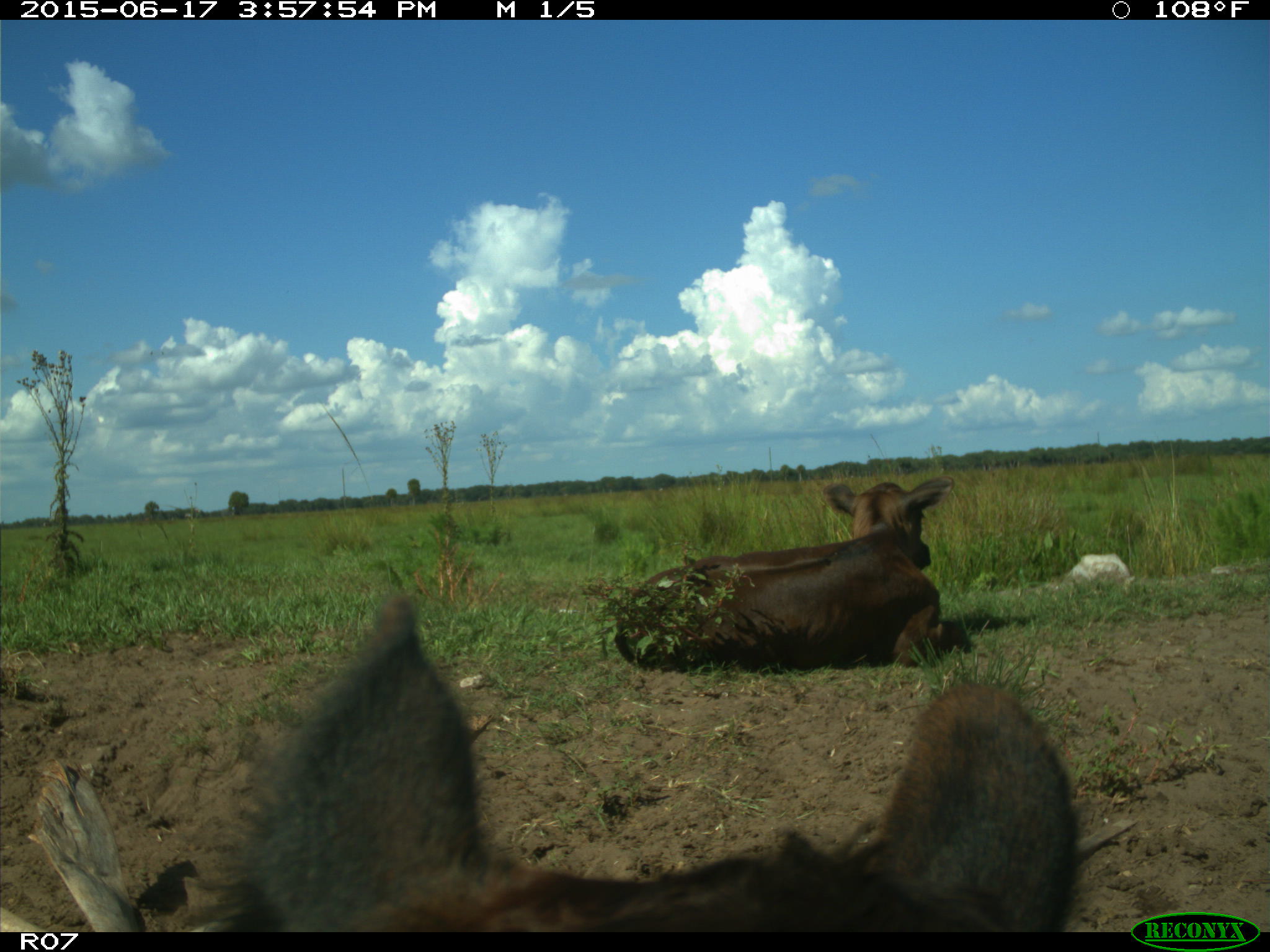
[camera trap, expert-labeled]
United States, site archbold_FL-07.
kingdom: Animalia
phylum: Chordata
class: Mammalia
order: Artiodactyla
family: Bovidae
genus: Bos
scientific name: Bos taurus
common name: domestic cow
Bos taurus (domestic cow).